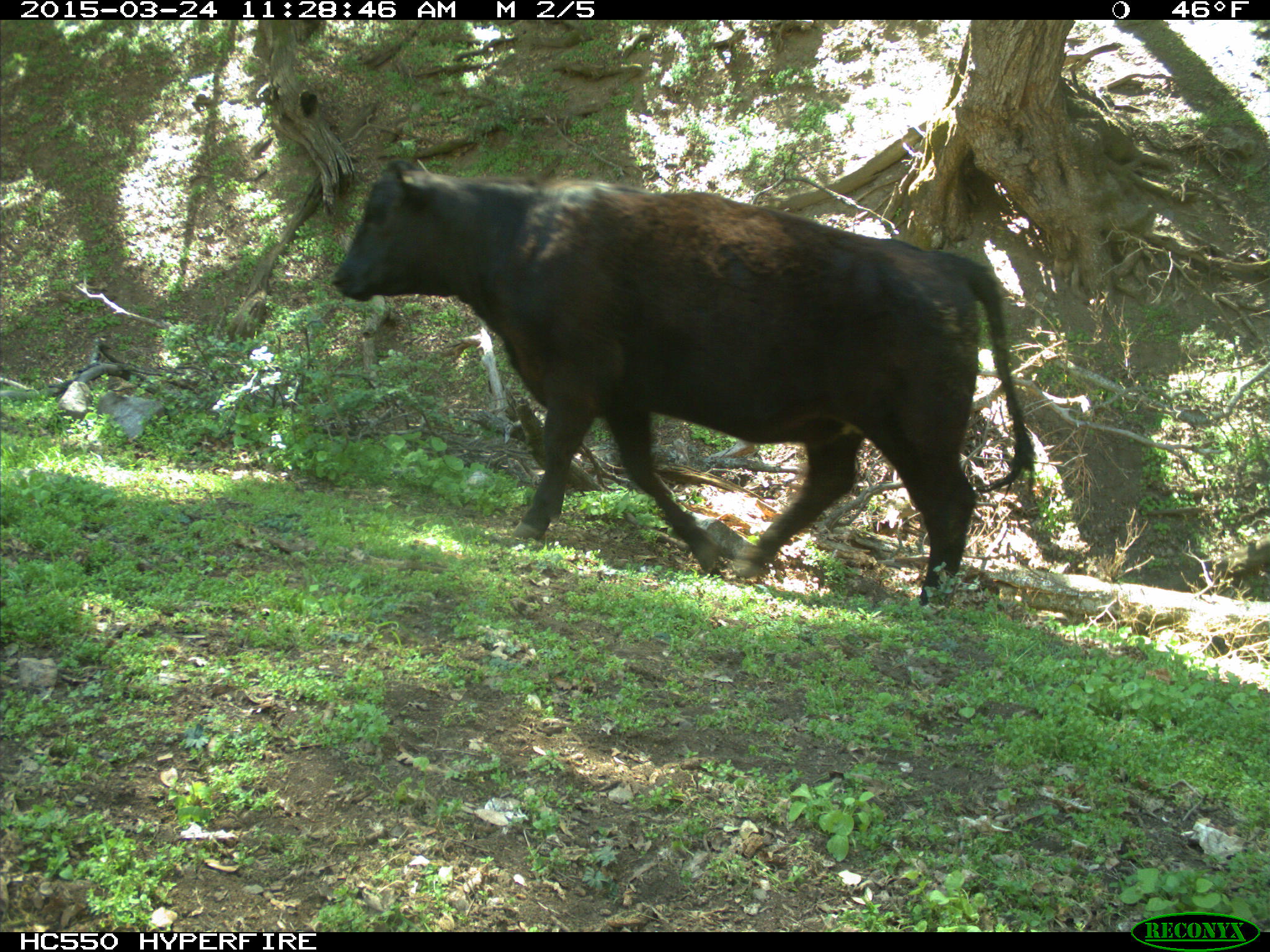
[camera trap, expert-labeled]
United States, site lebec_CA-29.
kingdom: Animalia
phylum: Chordata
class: Mammalia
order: Artiodactyla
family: Bovidae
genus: Bos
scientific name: Bos taurus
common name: domestic cow